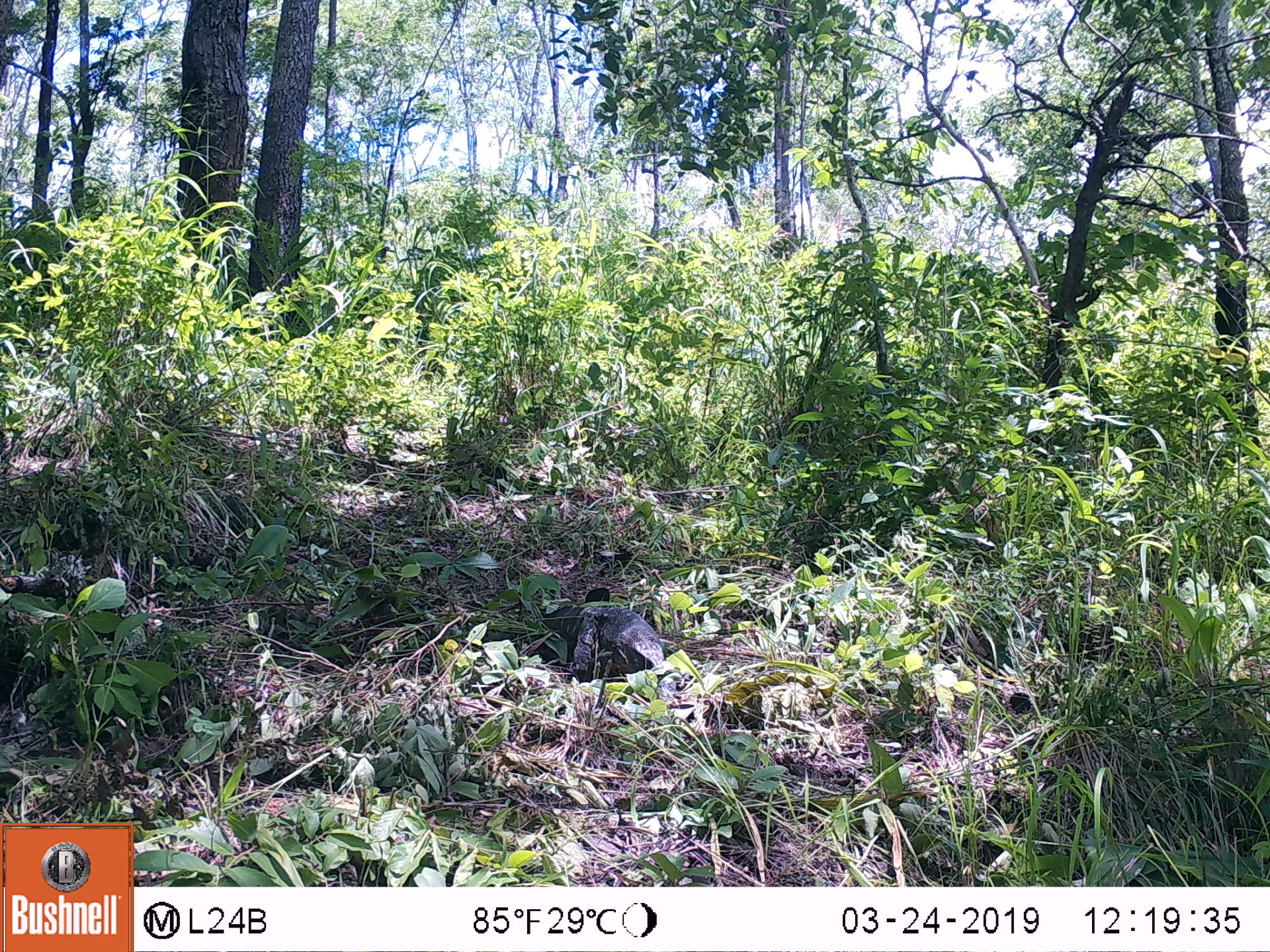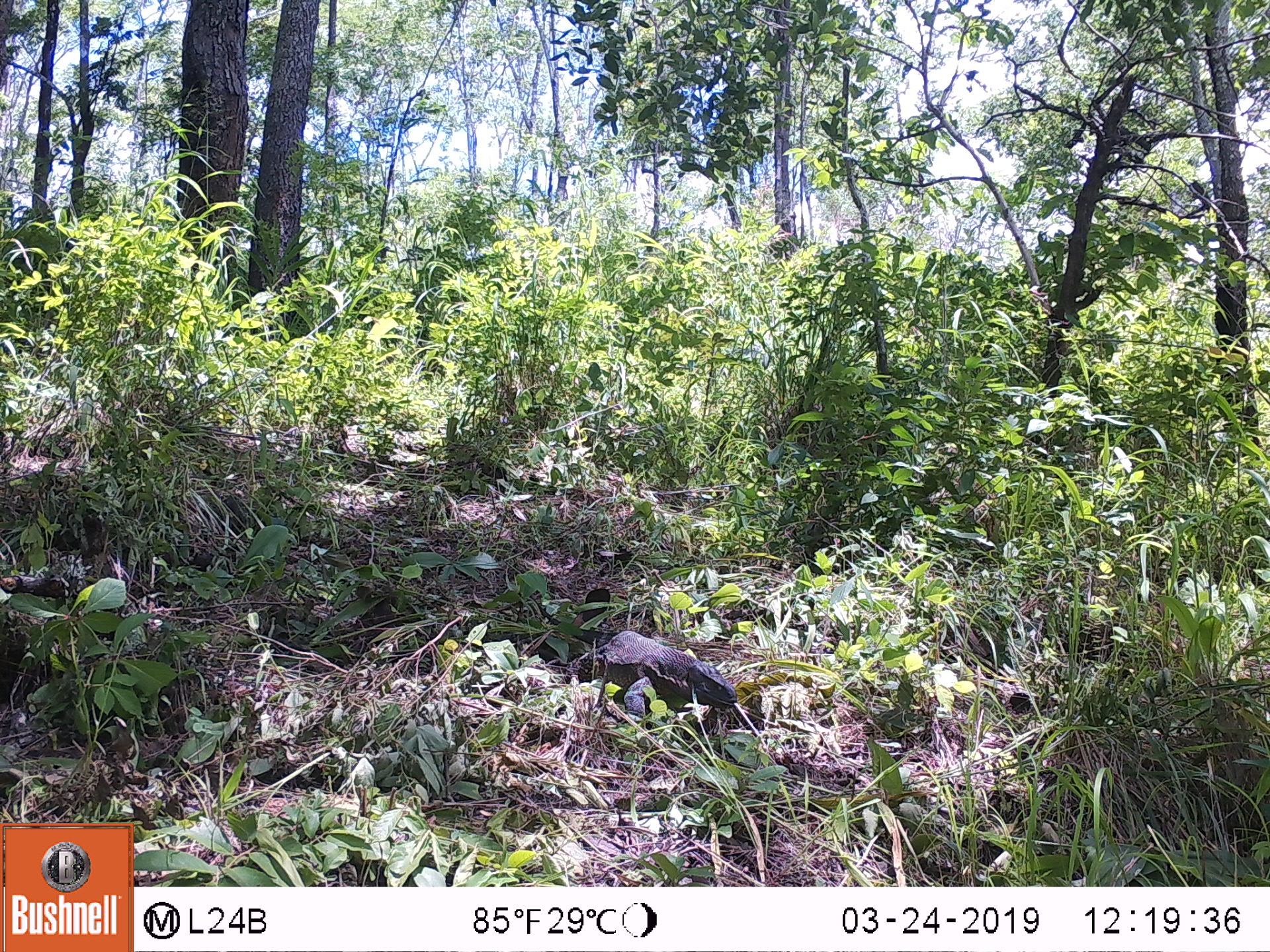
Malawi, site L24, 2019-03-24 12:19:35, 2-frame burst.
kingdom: Animalia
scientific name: Animalia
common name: other animal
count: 1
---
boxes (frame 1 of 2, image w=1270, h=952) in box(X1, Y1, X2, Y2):
other animal: box(523, 571, 693, 707)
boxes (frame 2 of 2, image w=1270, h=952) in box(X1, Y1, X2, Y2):
other animal: box(568, 591, 740, 727)